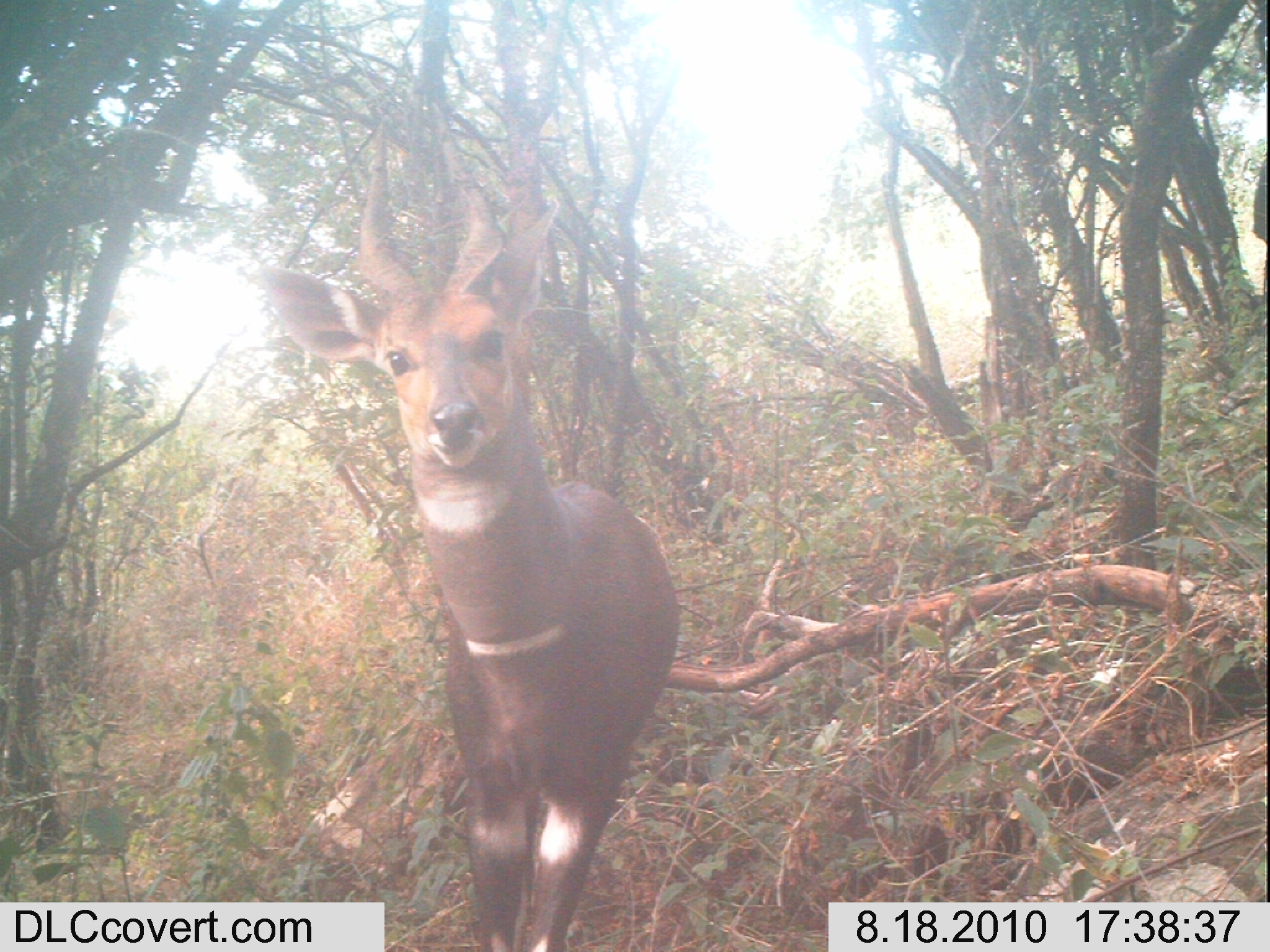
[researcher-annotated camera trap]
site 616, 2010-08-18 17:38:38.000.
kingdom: Animalia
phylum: Chordata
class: Mammalia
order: Artiodactyla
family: Bovidae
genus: Tragelaphus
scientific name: Tragelaphus scriptus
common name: bushbuck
Tragelaphus scriptus (bushbuck), count 1.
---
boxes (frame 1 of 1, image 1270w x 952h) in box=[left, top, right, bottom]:
tragelaphus scriptus: box=[259, 100, 680, 949]